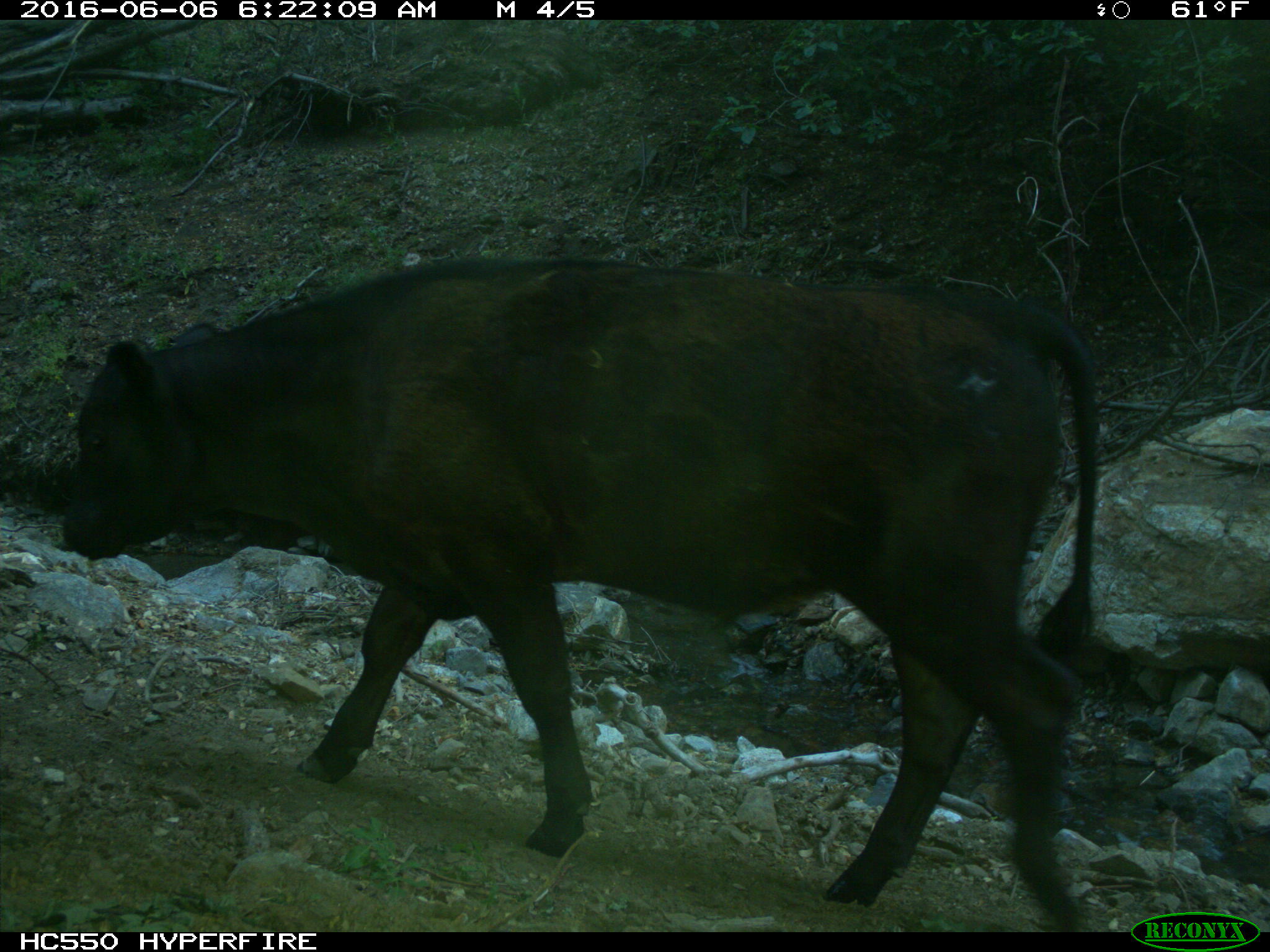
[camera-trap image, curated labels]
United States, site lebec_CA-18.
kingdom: Animalia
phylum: Chordata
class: Mammalia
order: Artiodactyla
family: Bovidae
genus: Bos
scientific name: Bos taurus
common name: domestic cow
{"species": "Bos taurus (domestic cow)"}